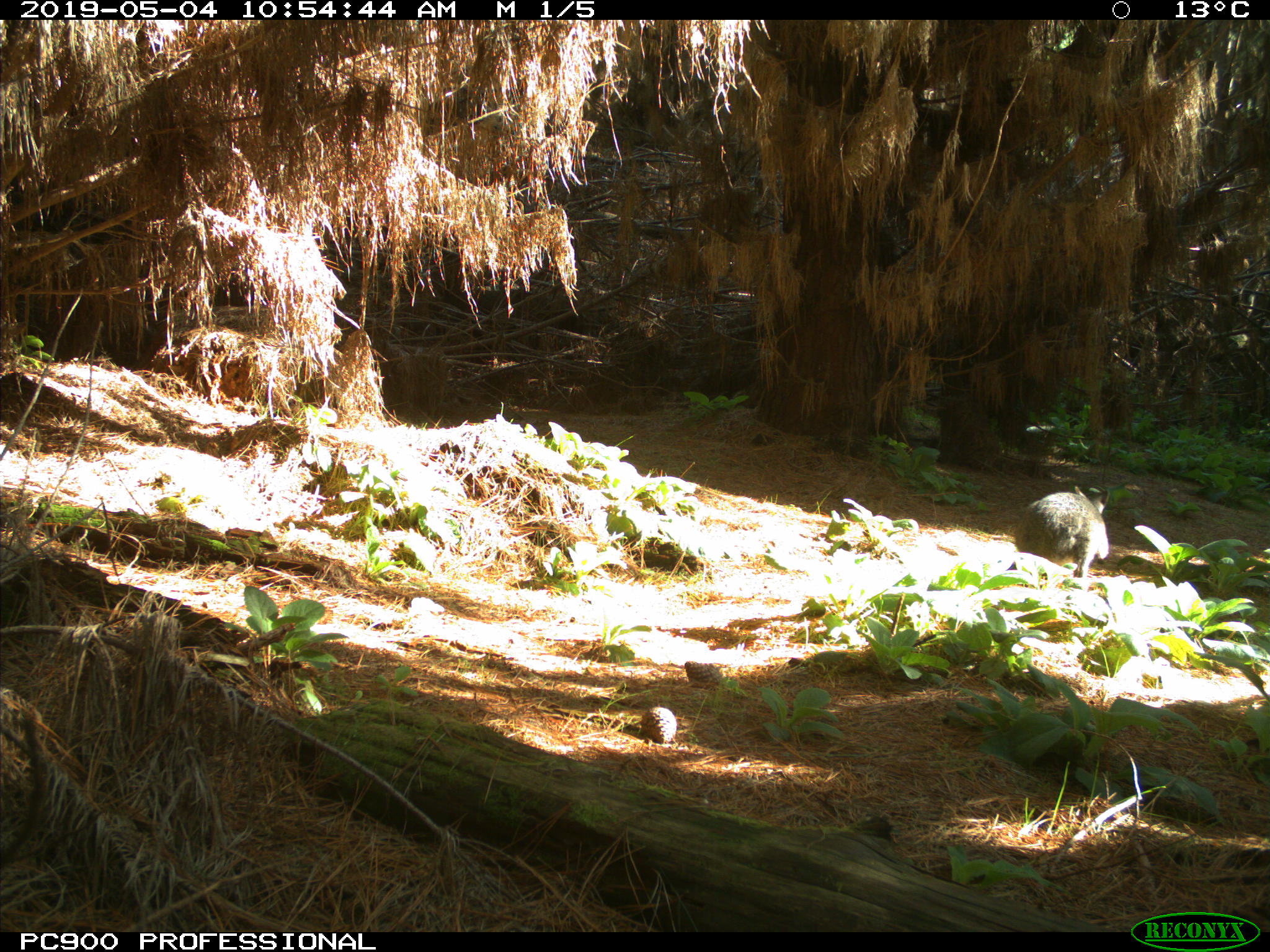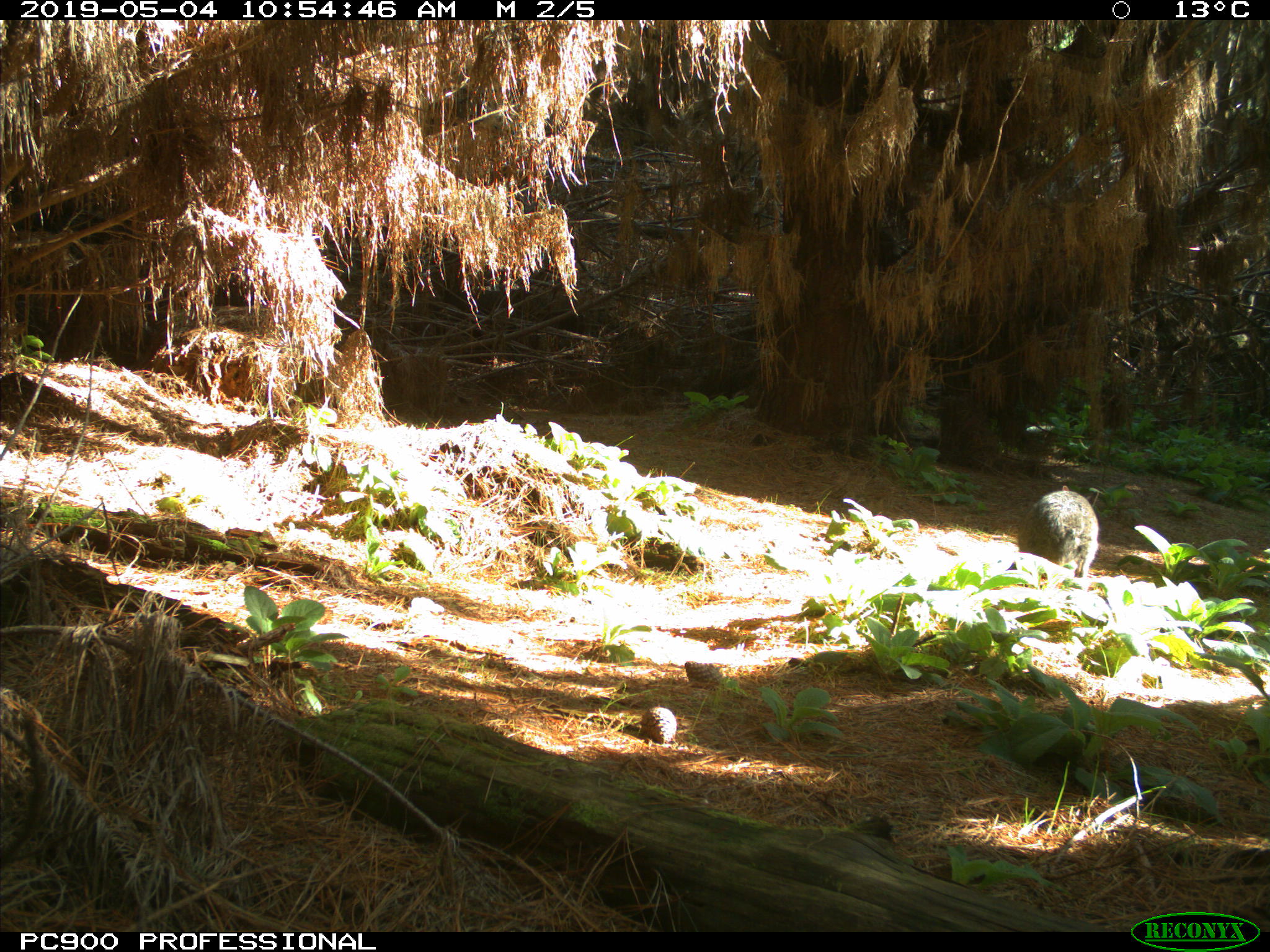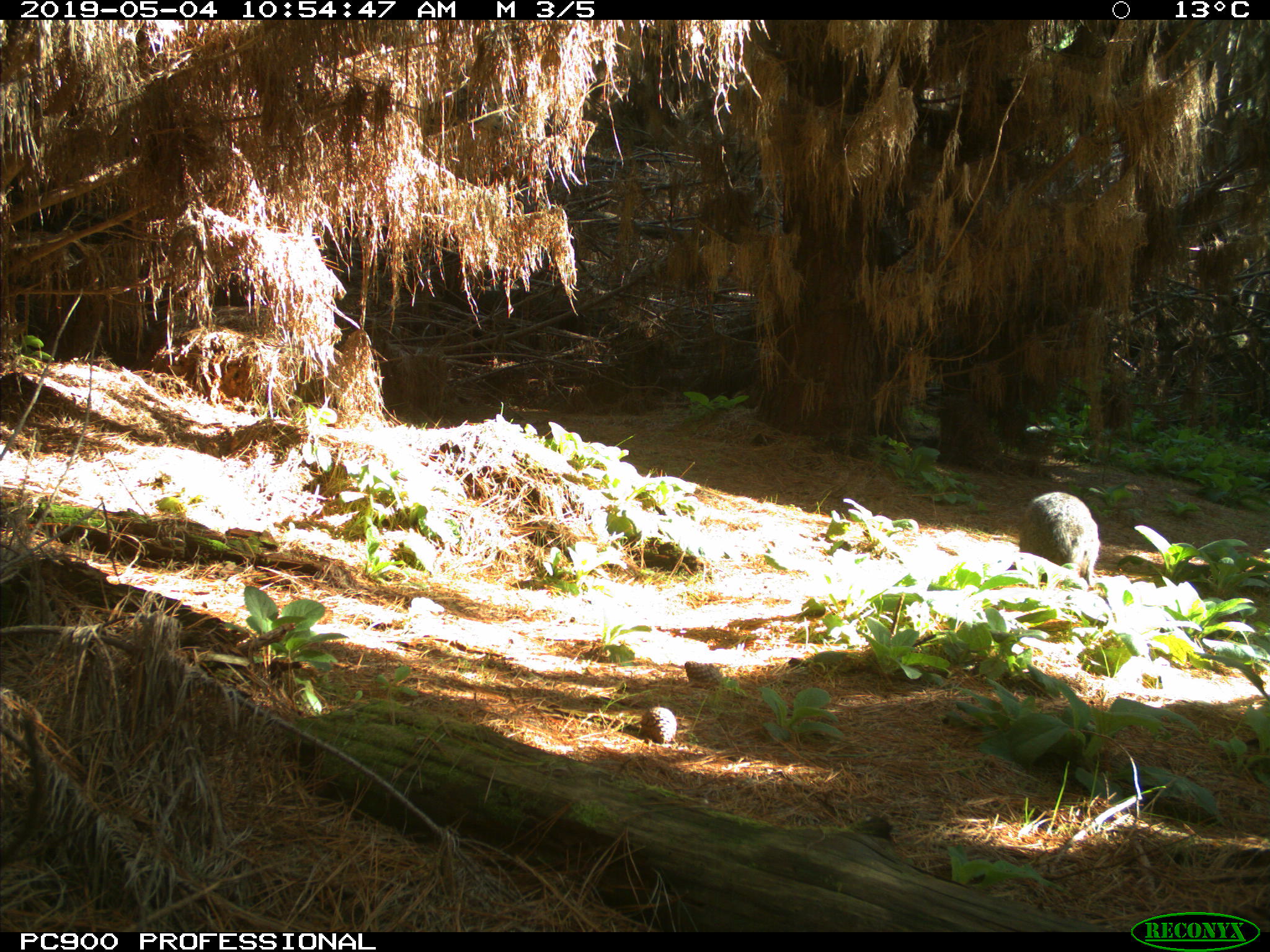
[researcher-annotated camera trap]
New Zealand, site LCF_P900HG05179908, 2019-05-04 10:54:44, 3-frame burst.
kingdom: Animalia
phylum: Chordata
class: Mammalia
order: Diprotodontia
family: Macropodidae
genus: Notamacropus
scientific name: Notamacropus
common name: wallaby